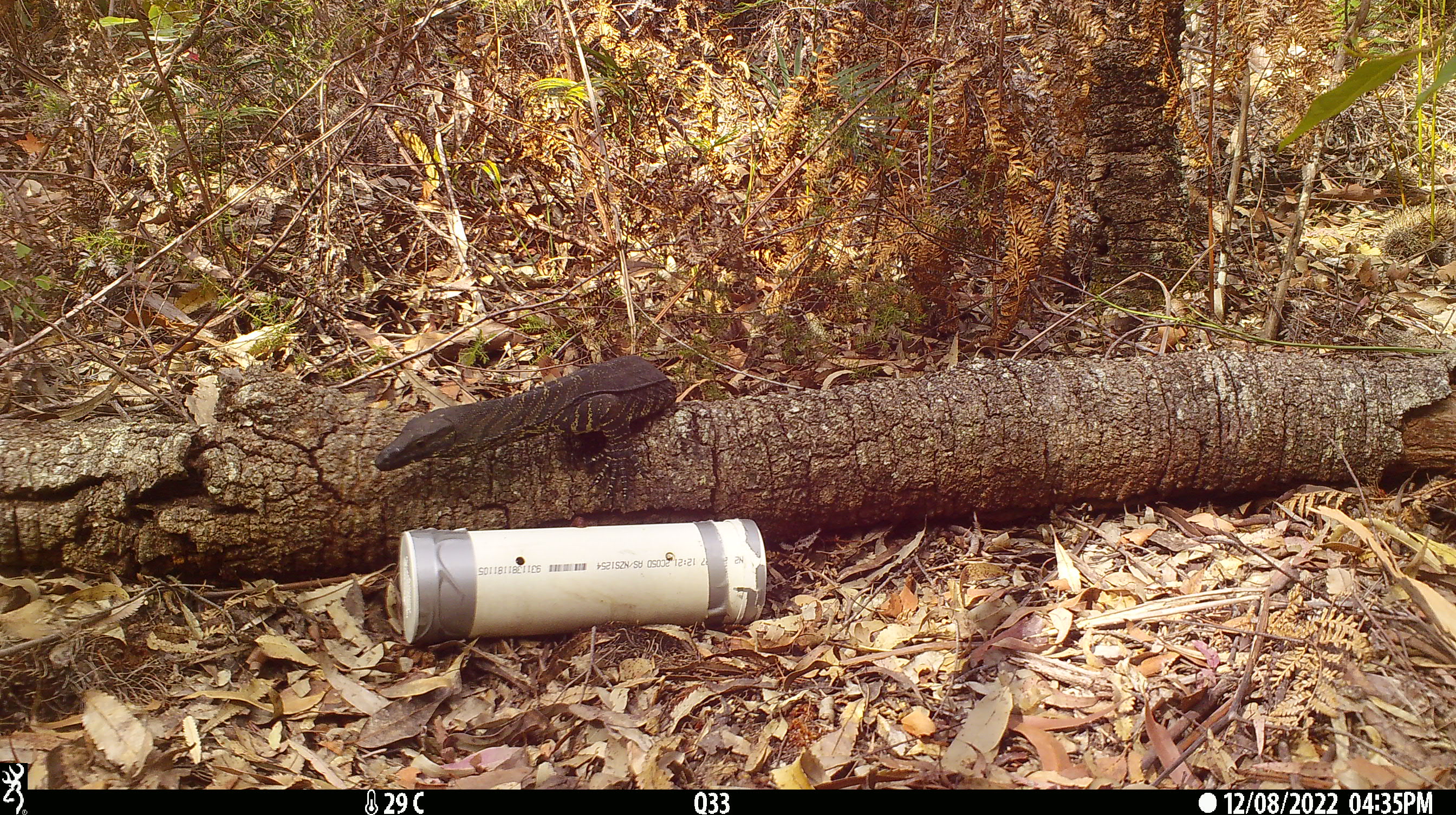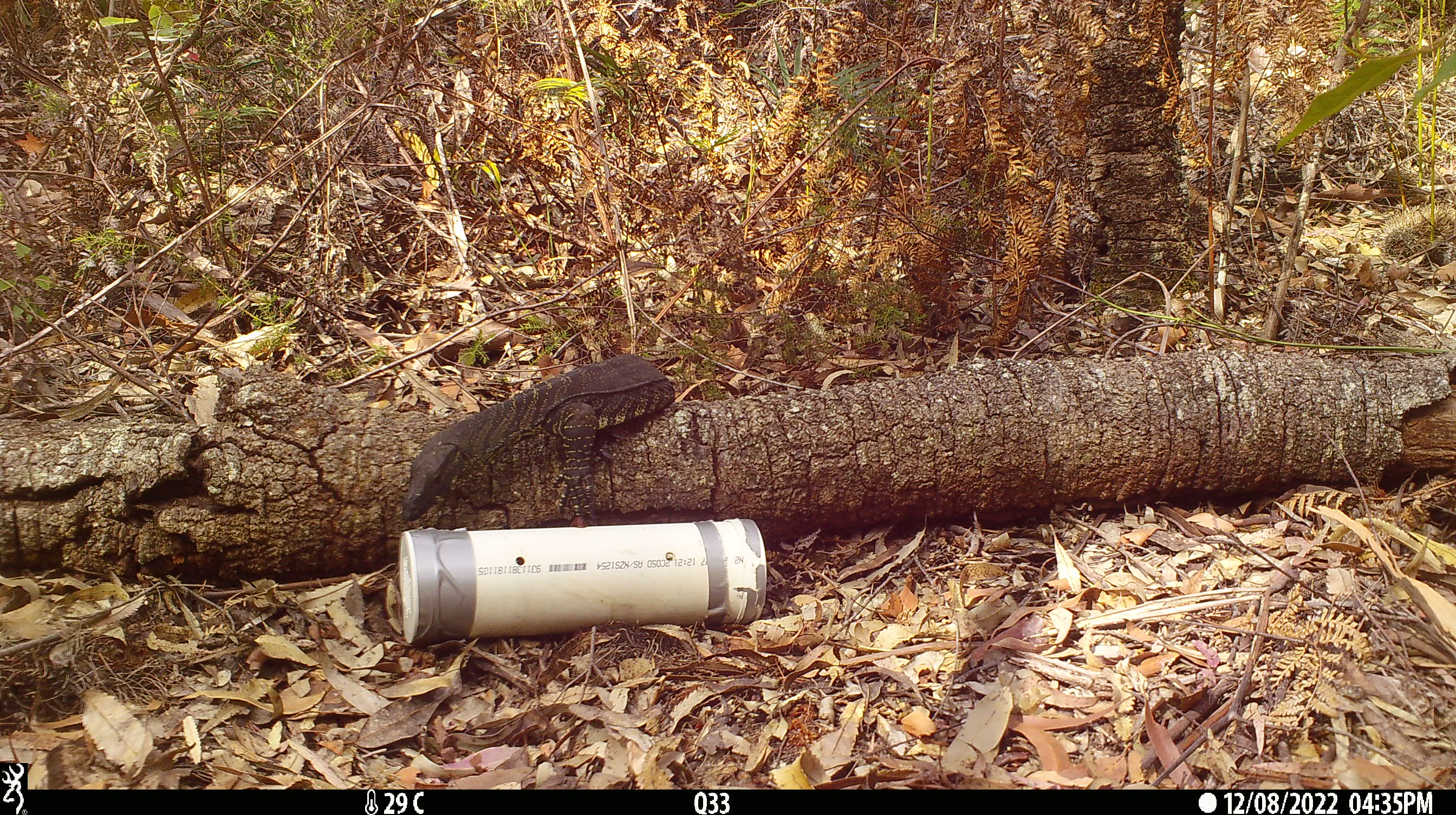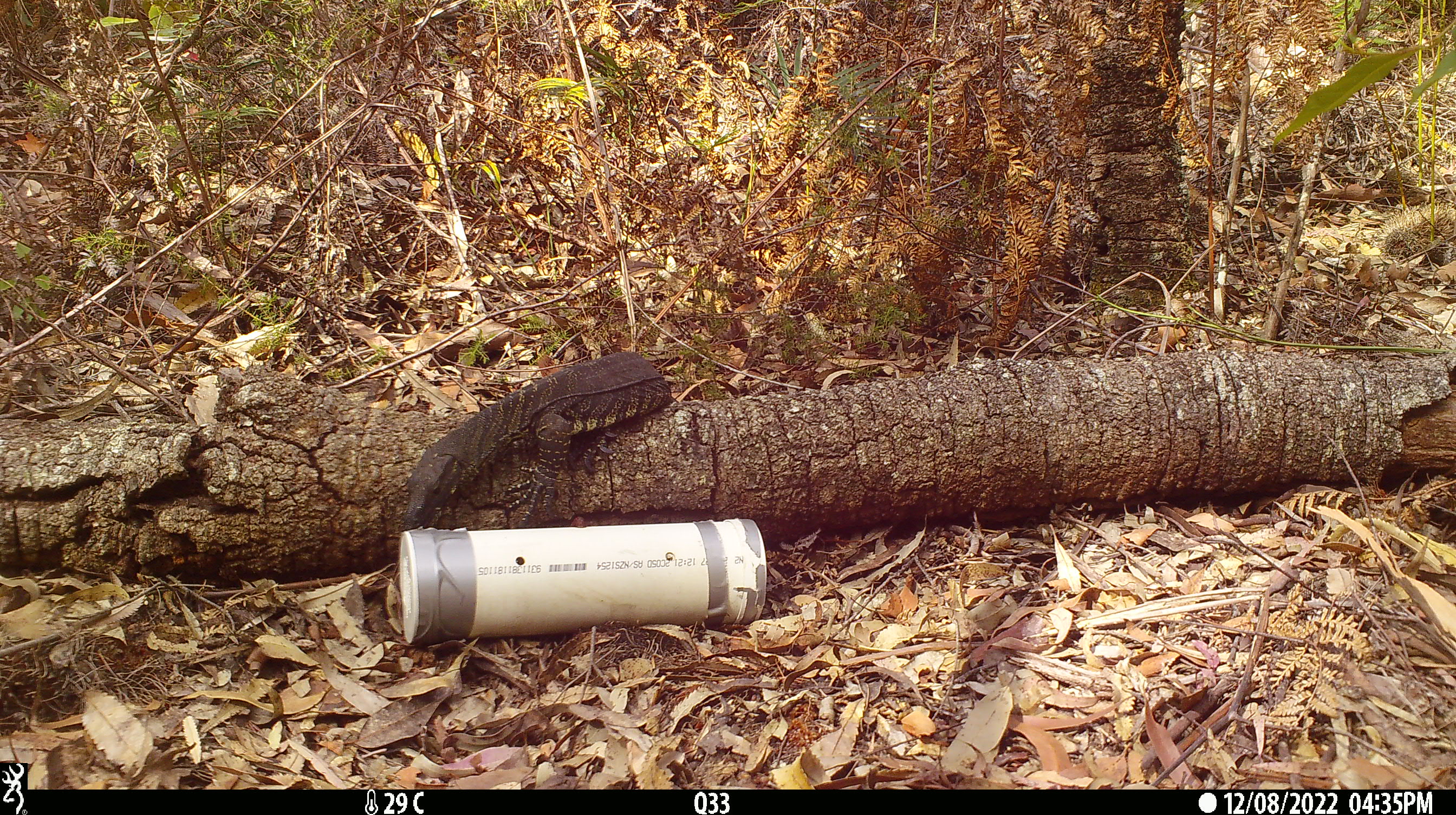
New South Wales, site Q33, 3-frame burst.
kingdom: Animalia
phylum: Chordata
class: Reptilia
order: Squamata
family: Varanidae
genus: Varanus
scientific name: Varanus varius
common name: lace monitor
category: goanna